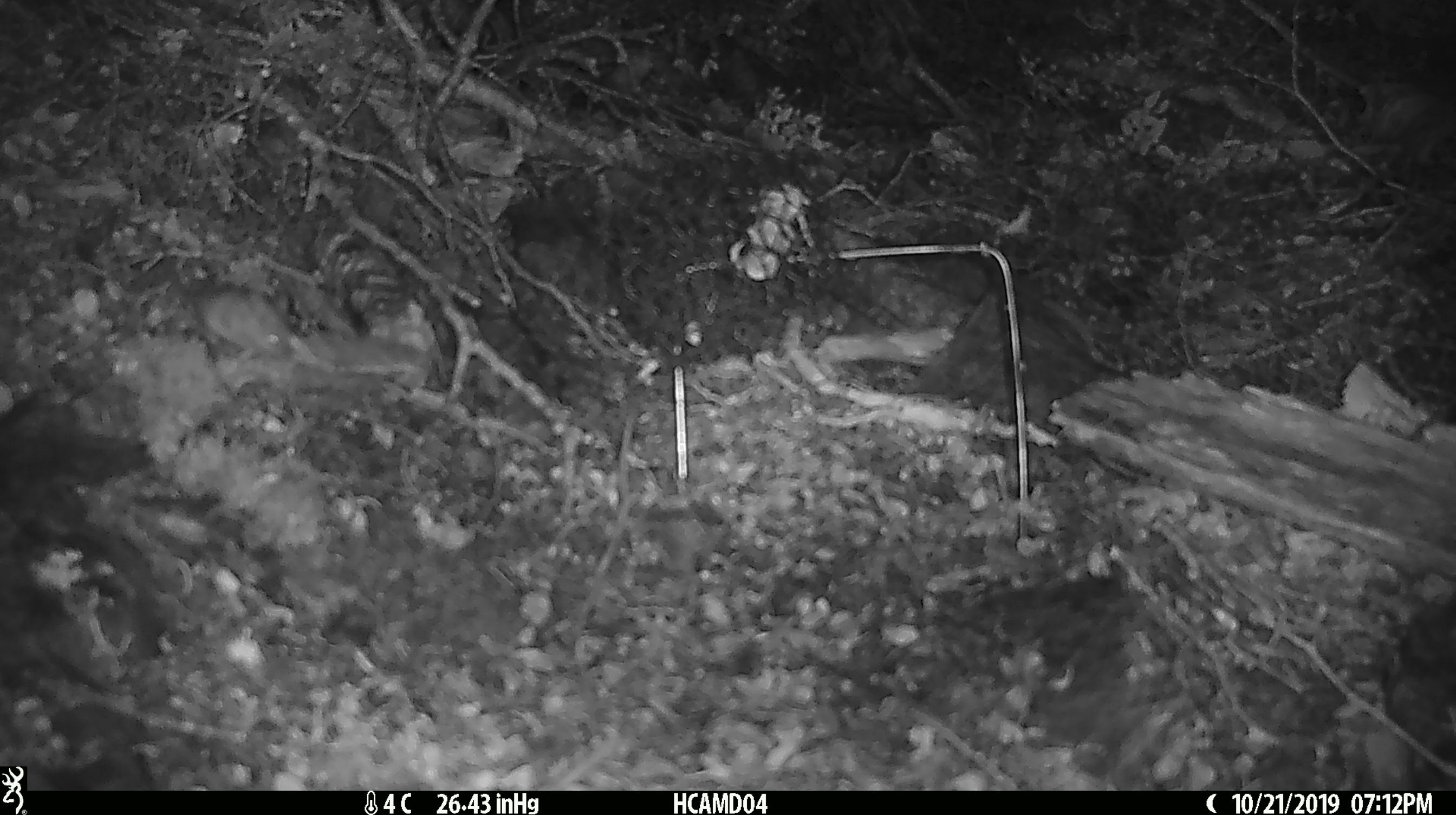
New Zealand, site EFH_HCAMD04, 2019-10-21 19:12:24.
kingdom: Animalia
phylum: Chordata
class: Mammalia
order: Rodentia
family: Muridae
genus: Mus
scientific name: Mus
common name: mouse